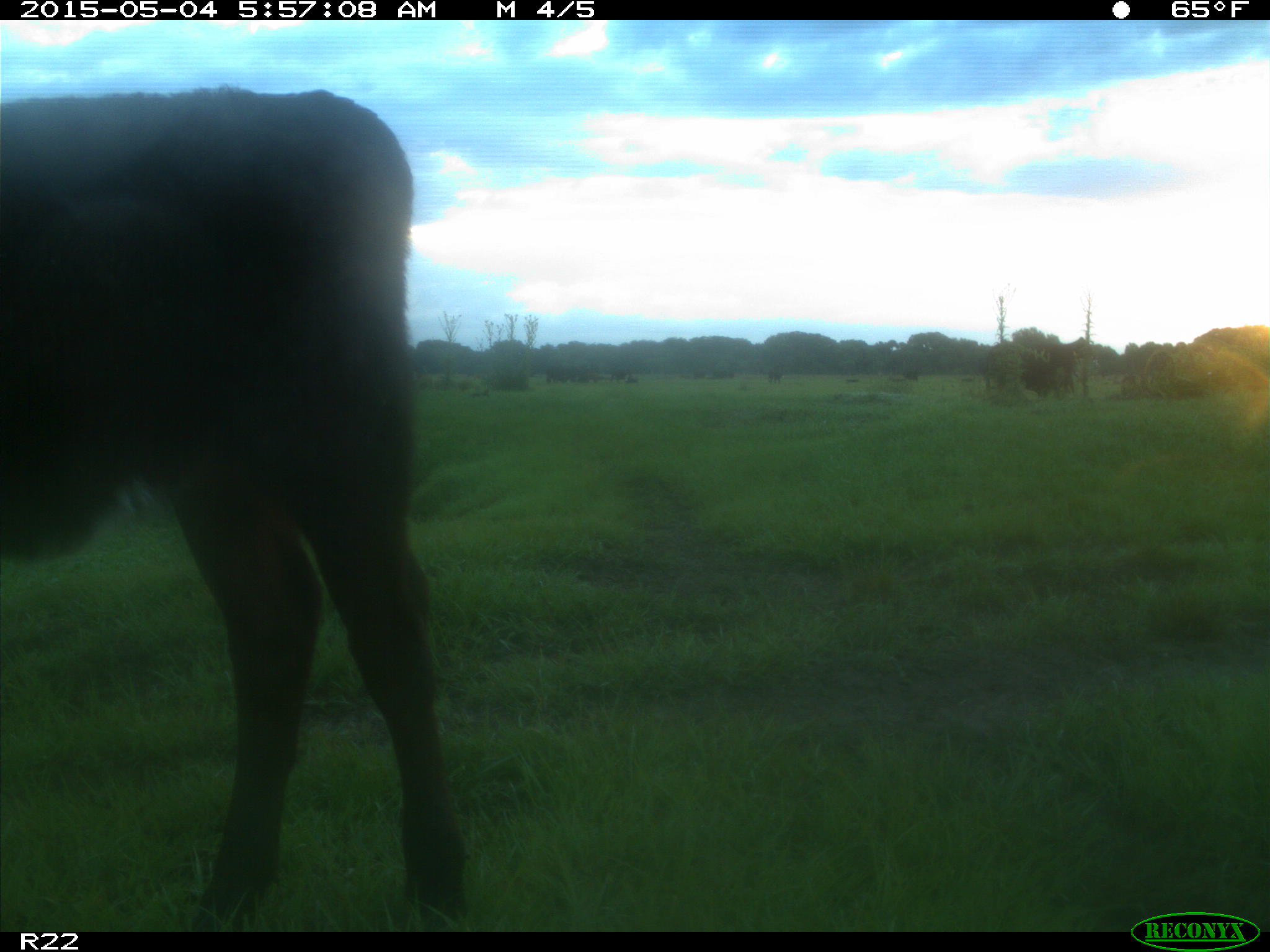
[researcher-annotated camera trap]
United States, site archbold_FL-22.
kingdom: Animalia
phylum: Chordata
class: Mammalia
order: Artiodactyla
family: Bovidae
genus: Bos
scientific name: Bos taurus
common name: domestic cow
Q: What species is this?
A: Bos taurus (domestic cow).